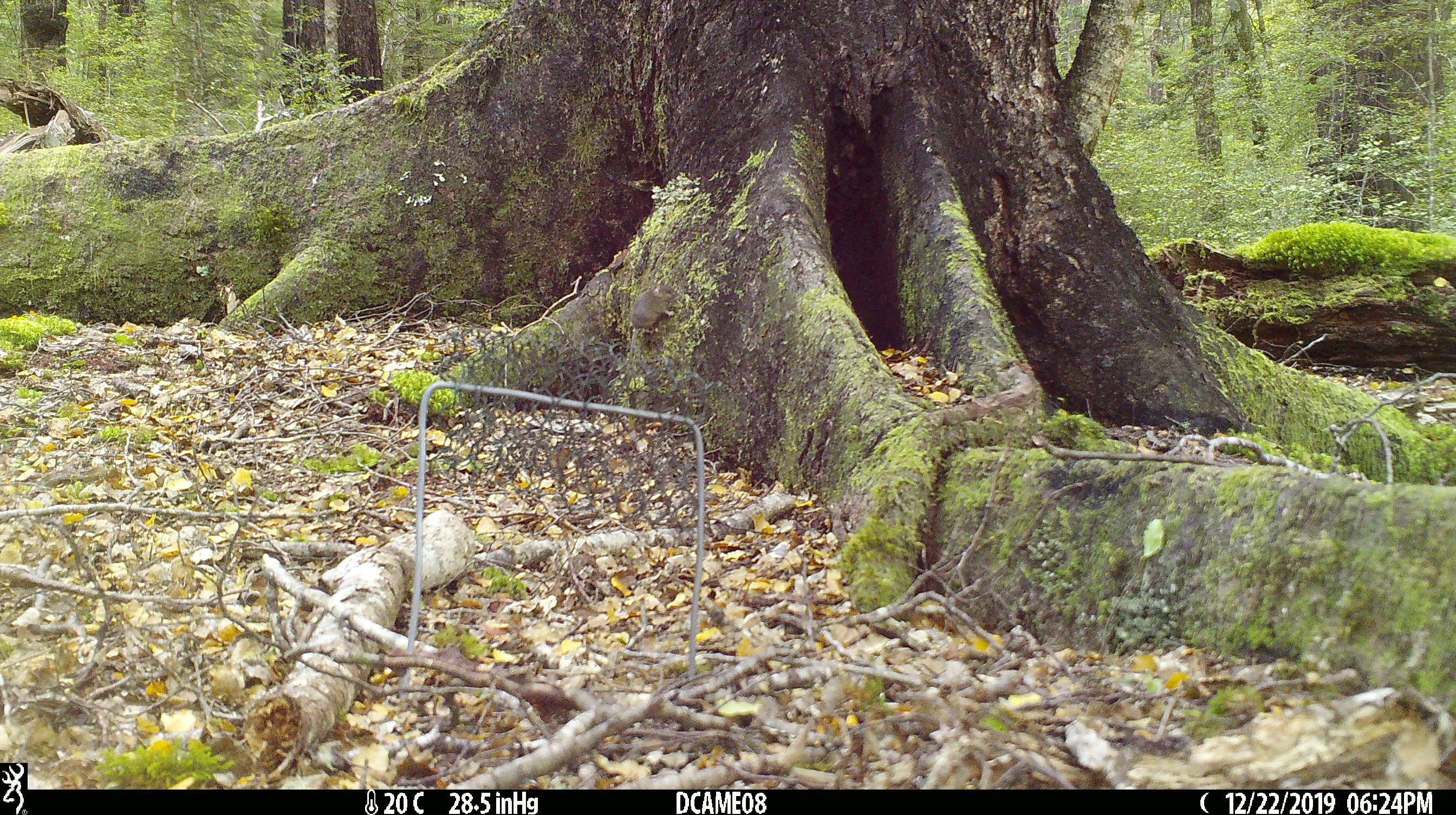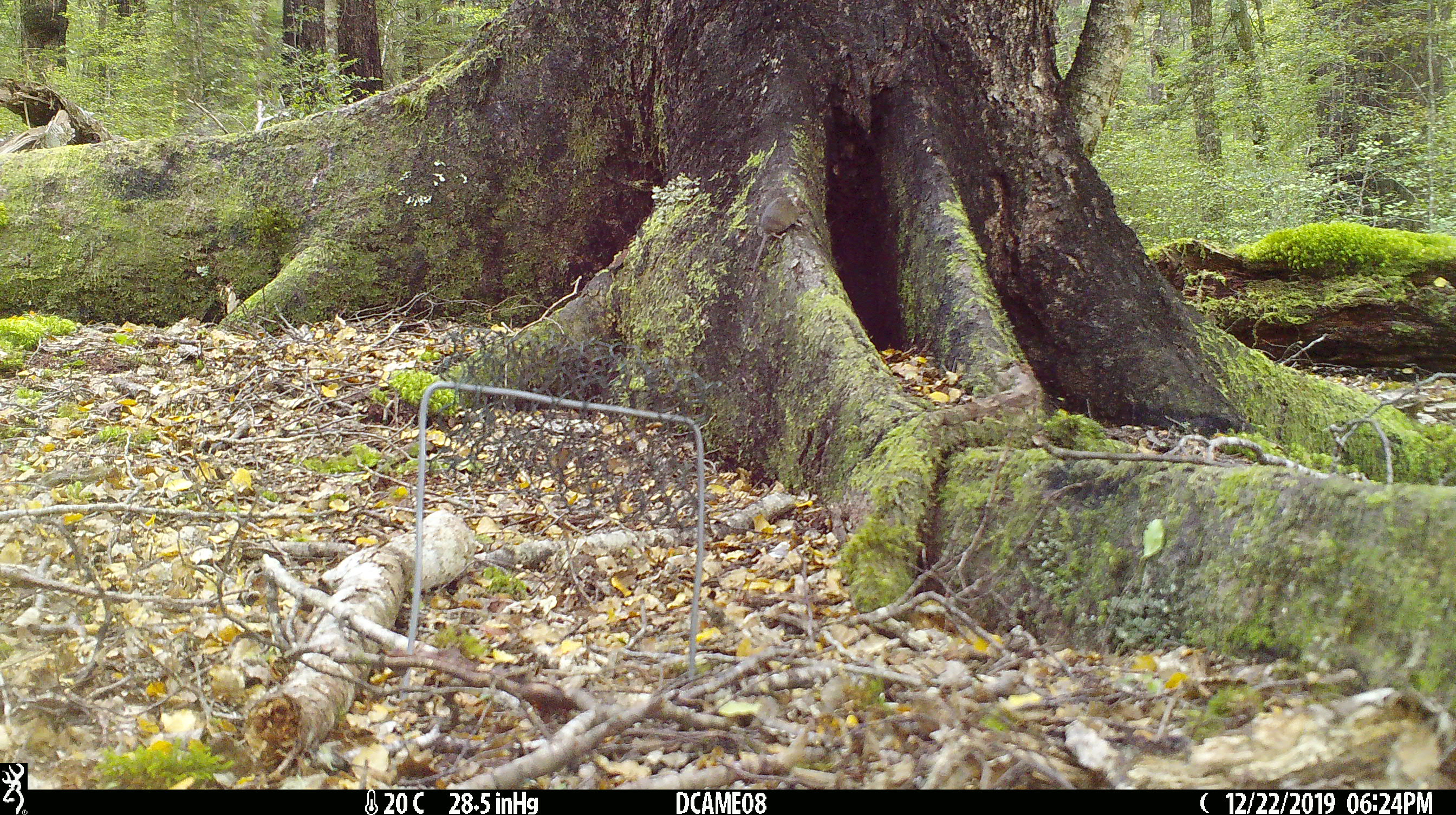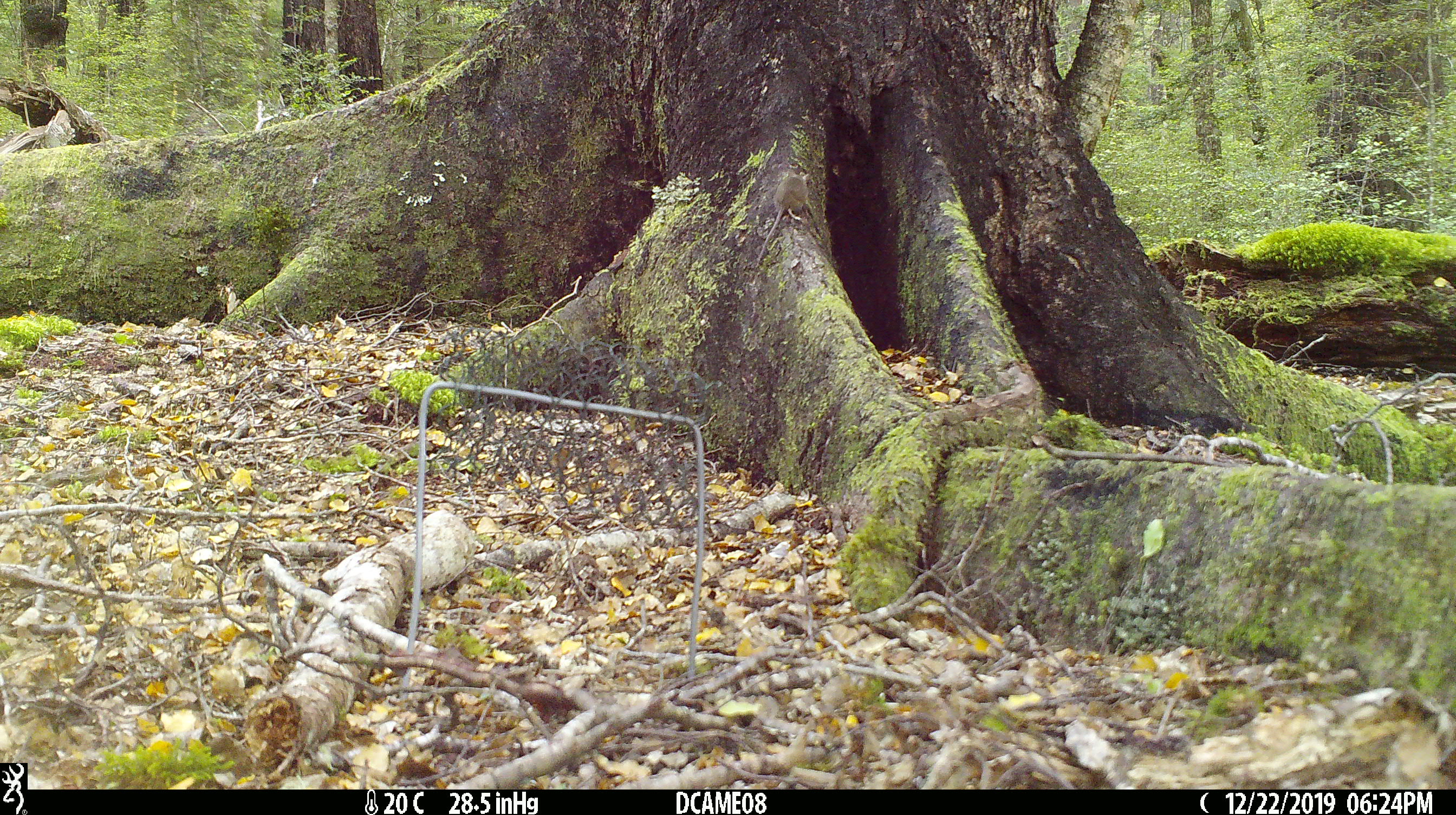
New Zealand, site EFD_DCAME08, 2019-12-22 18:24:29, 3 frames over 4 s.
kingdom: Animalia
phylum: Chordata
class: Mammalia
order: Rodentia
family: Muridae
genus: Mus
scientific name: Mus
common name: mouse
Mouse (Mus).